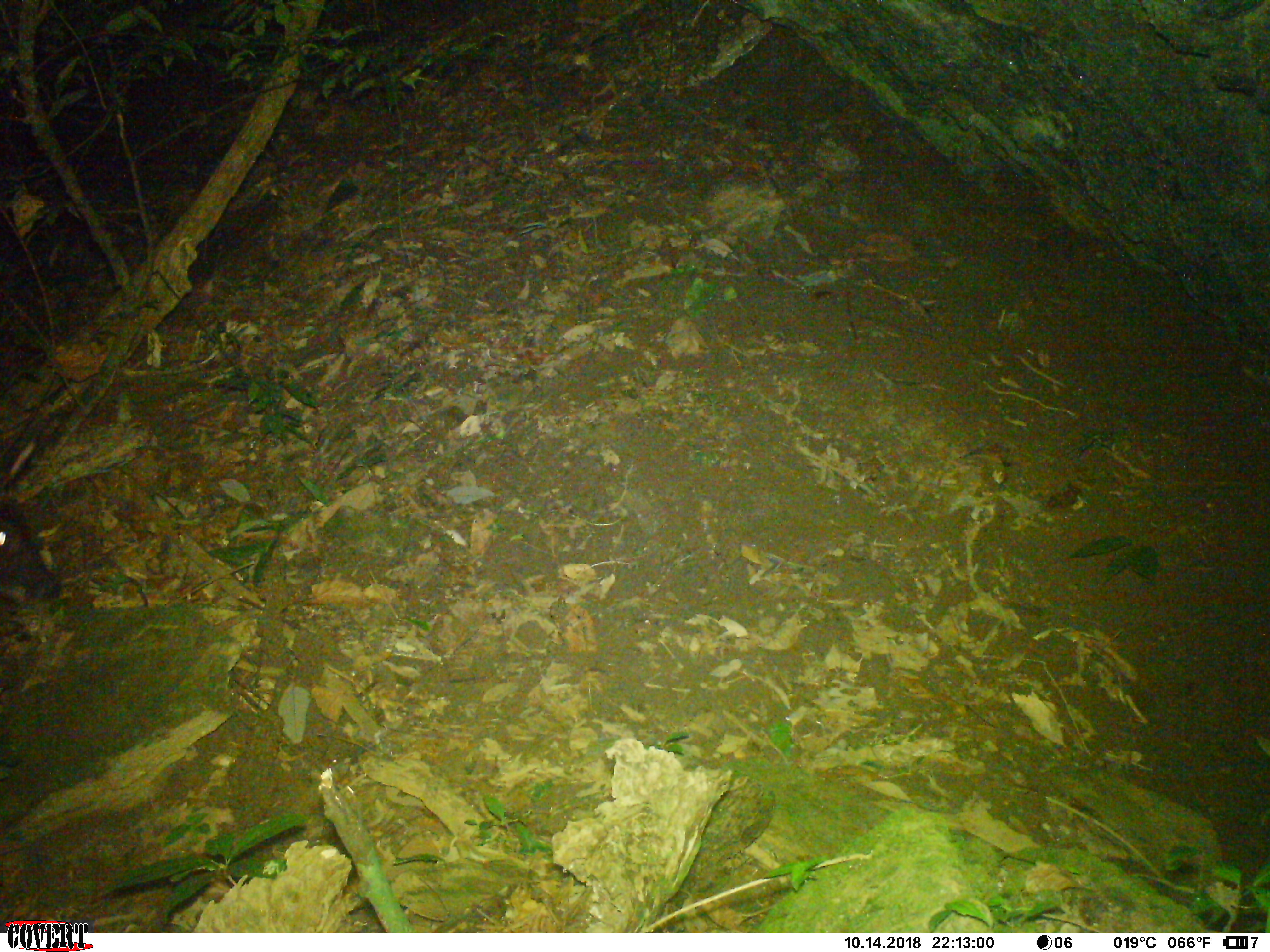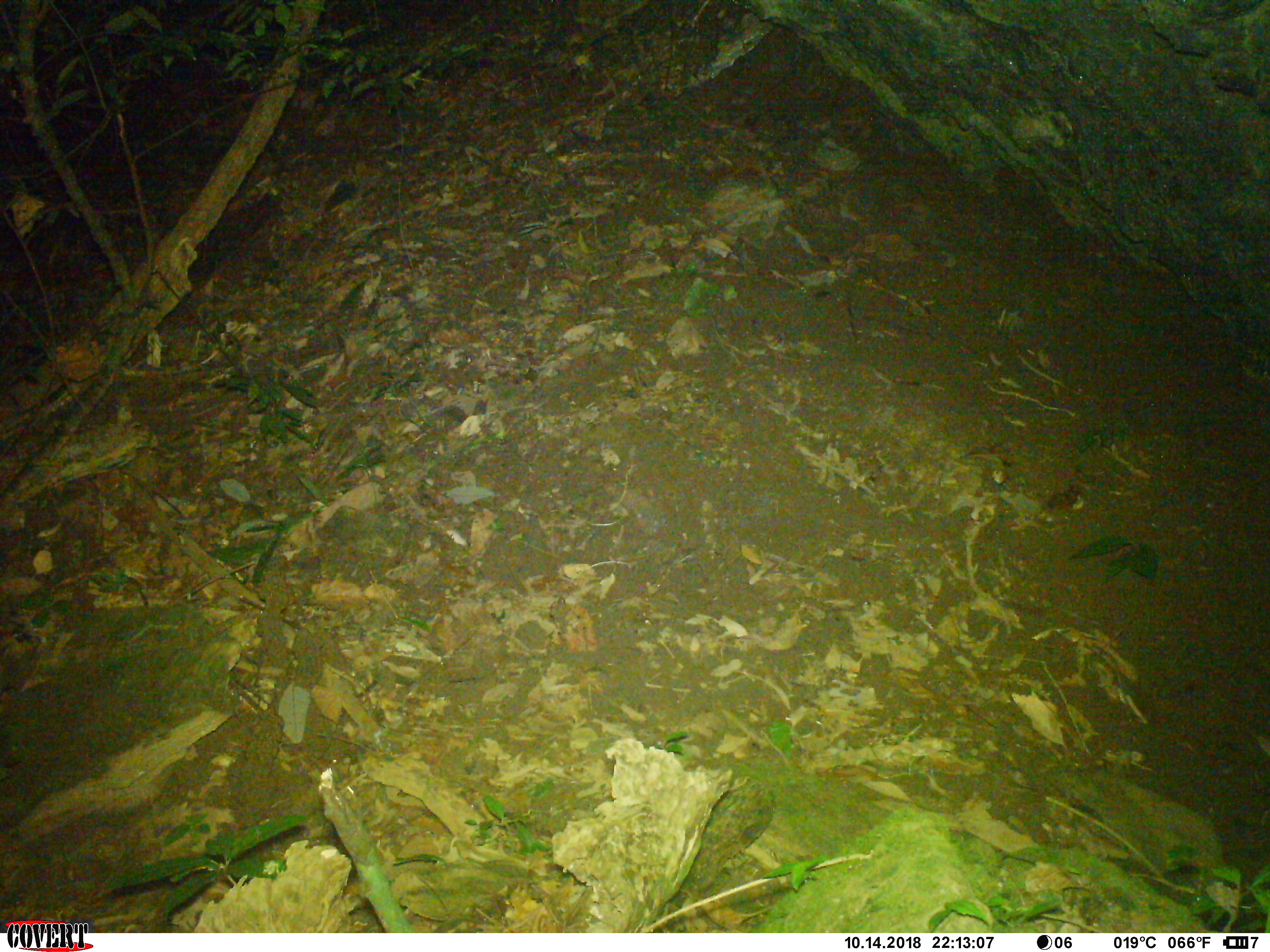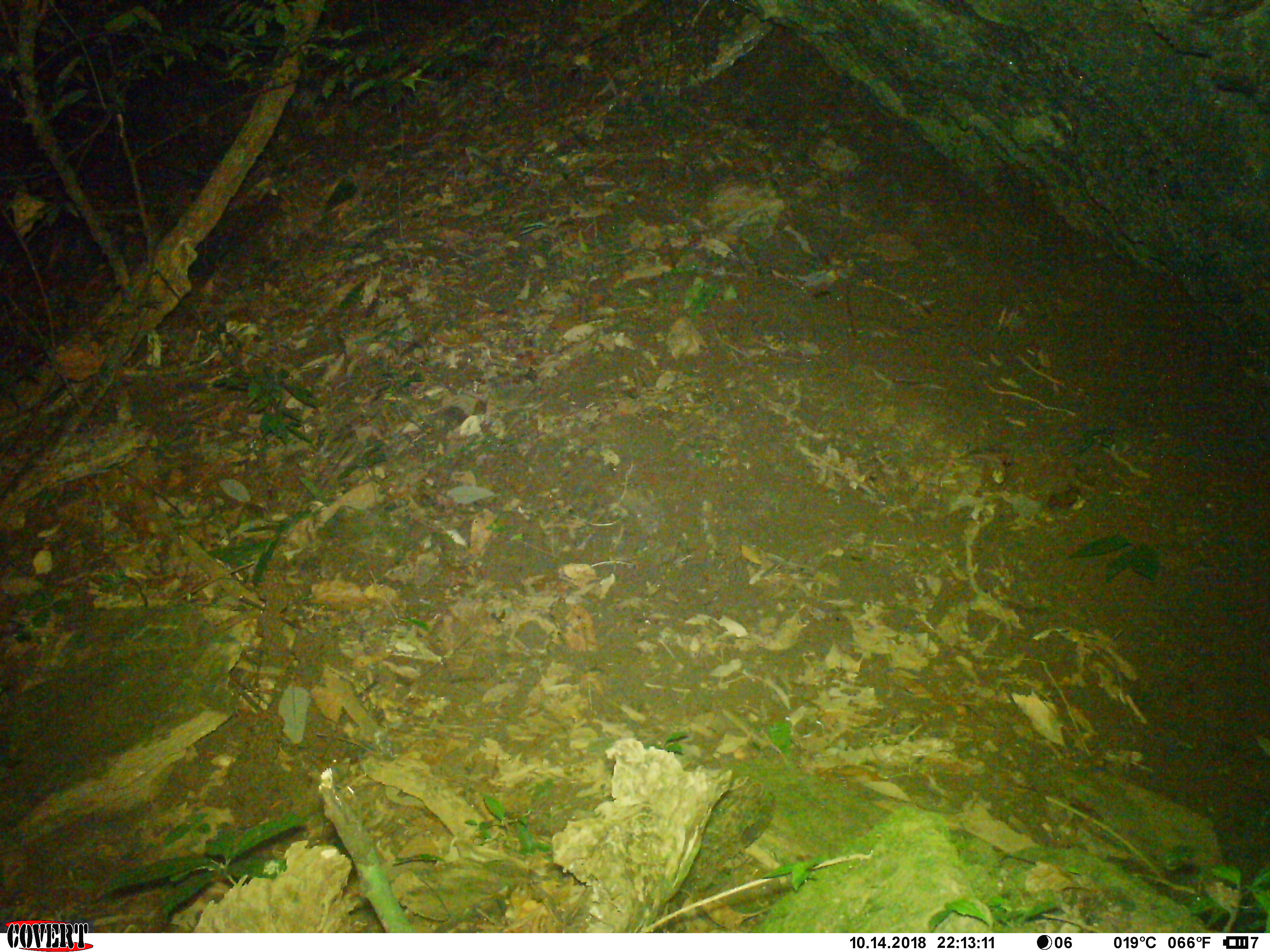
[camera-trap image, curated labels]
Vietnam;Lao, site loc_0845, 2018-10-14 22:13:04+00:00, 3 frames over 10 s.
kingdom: Animalia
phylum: Chordata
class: Mammalia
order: Artiodactyla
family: Bovidae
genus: Capricornis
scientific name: Capricornis sumatraensis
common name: chinese serow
Chinese serow (Capricornis sumatraensis). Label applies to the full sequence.